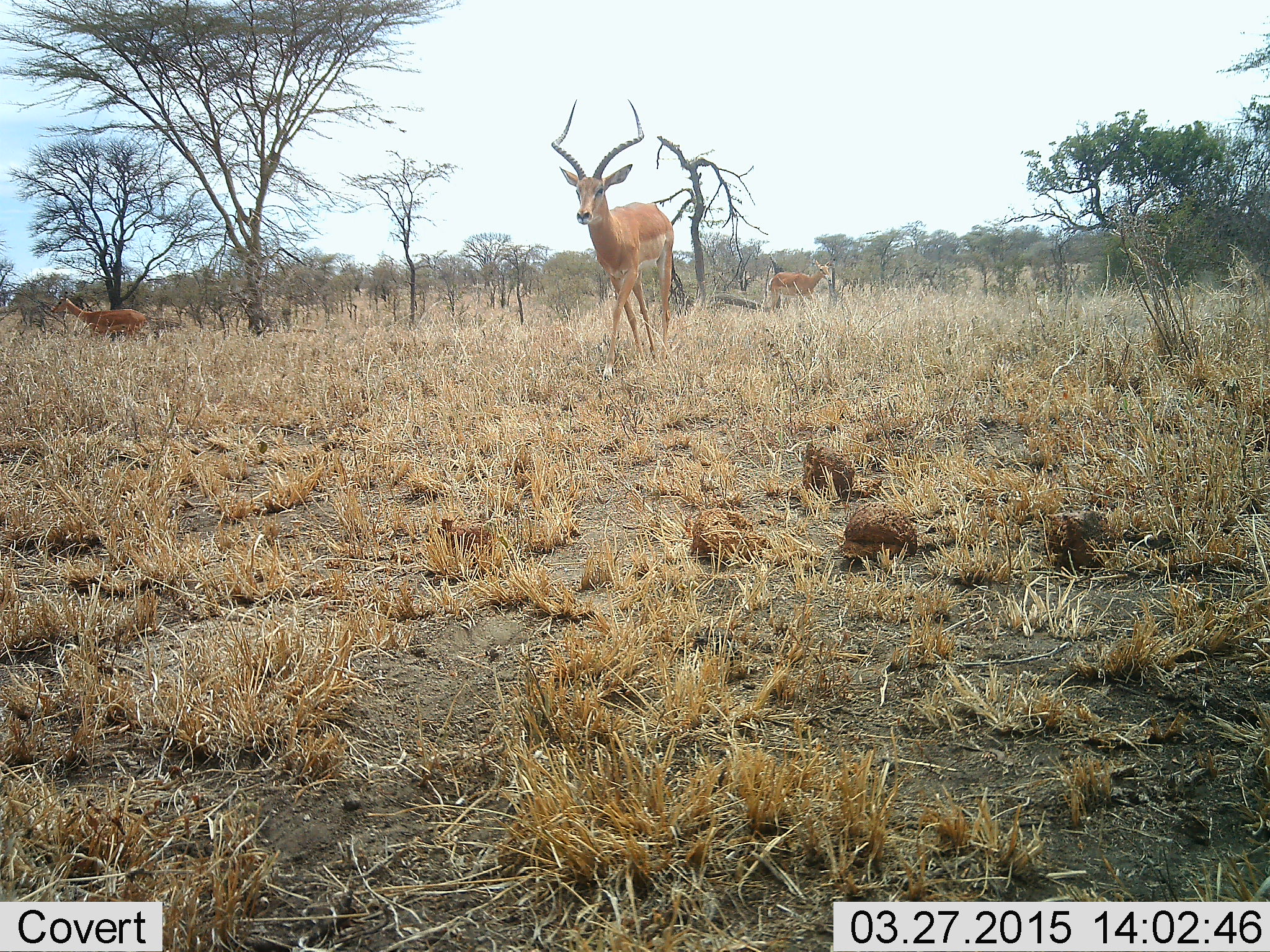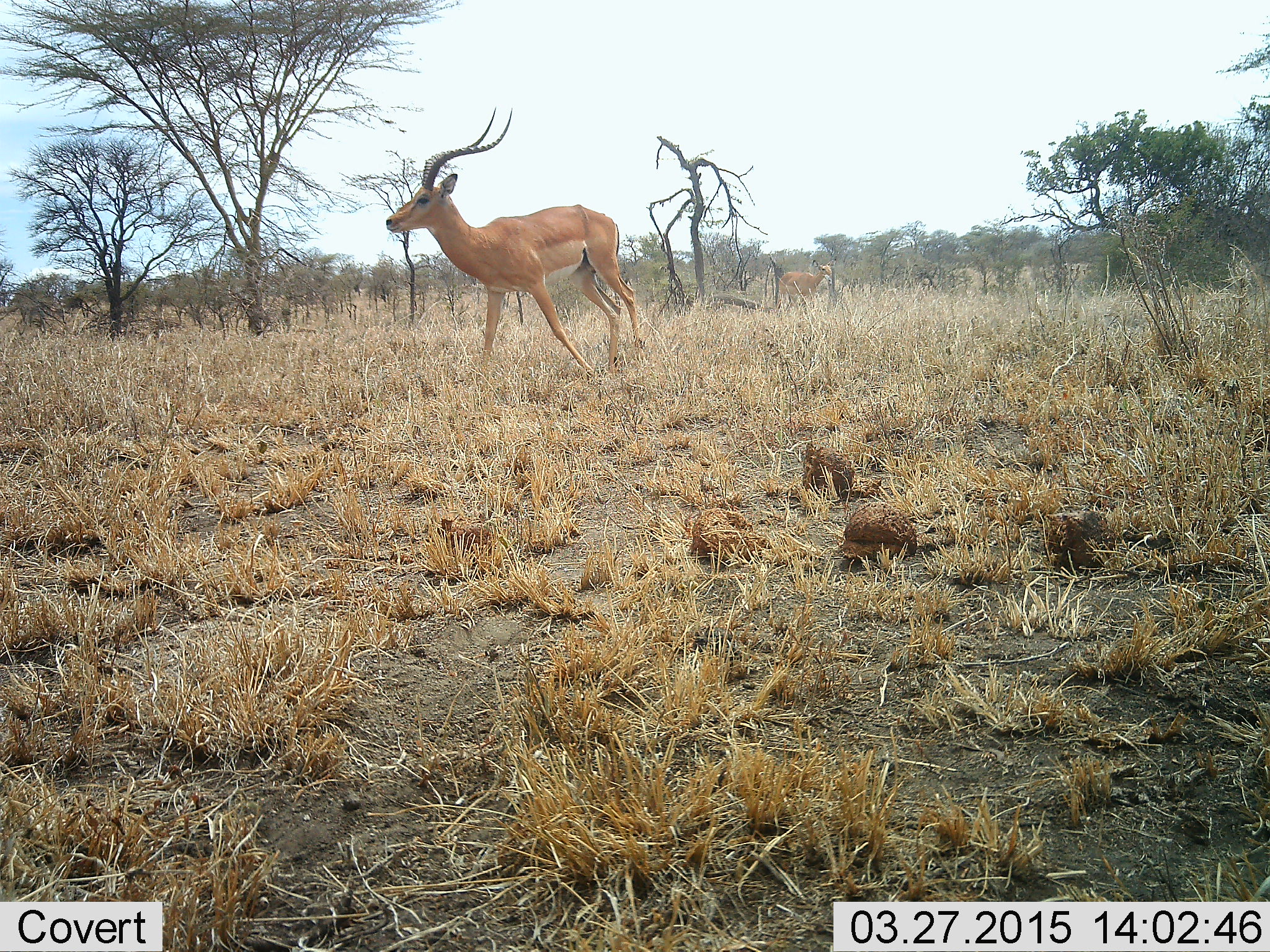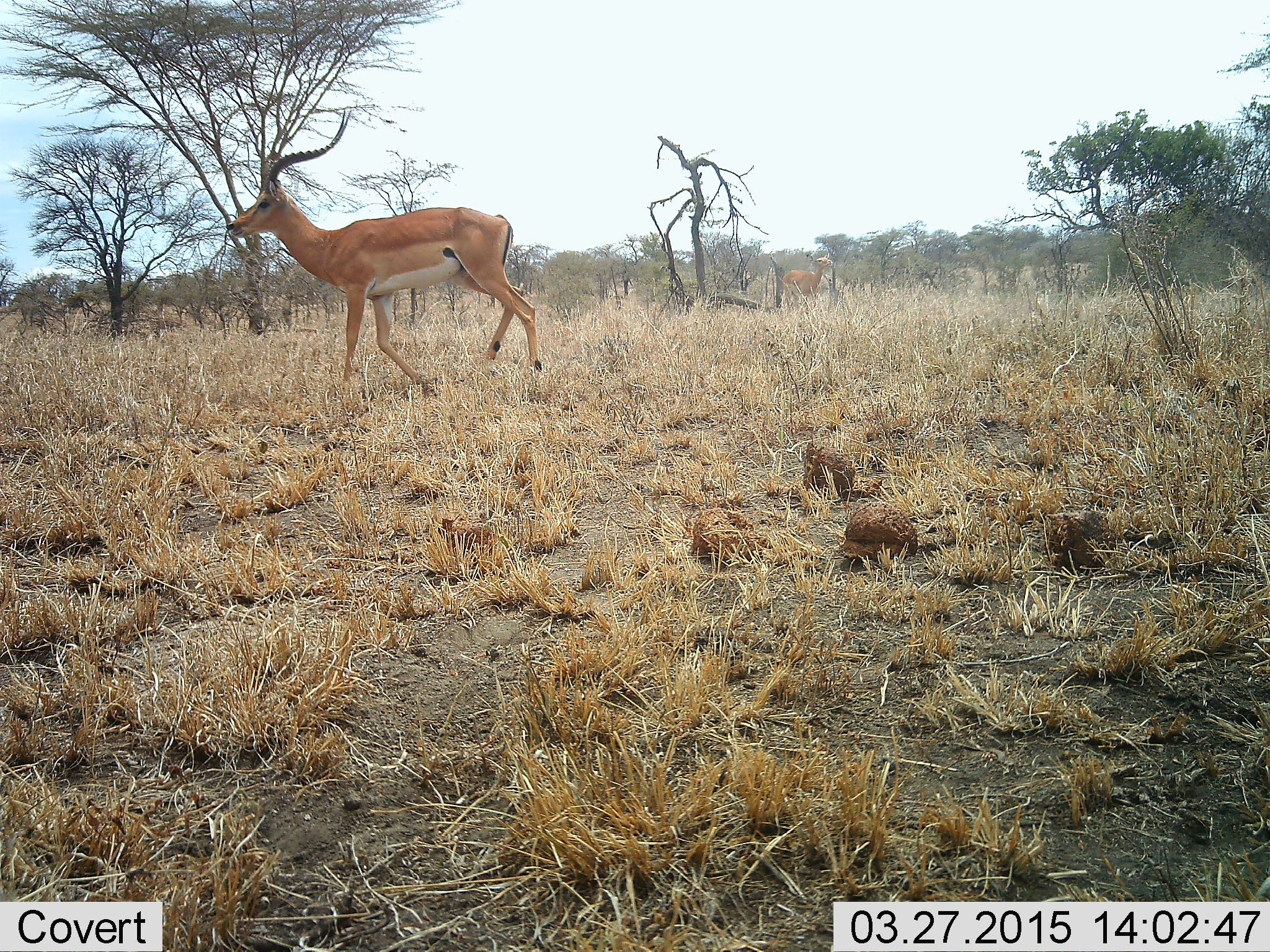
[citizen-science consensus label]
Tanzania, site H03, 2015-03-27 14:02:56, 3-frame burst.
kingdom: Animalia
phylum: Chordata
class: Mammalia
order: Artiodactyla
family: Bovidae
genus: Aepyceros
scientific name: Aepyceros melampus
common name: impala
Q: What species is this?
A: Impala (Aepyceros melampus).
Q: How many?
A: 3.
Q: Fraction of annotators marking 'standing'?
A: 50%.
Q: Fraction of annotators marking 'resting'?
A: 0%.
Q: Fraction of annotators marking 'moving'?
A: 70%.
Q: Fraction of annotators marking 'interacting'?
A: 0%.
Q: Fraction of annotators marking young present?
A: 0%.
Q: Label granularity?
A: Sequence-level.